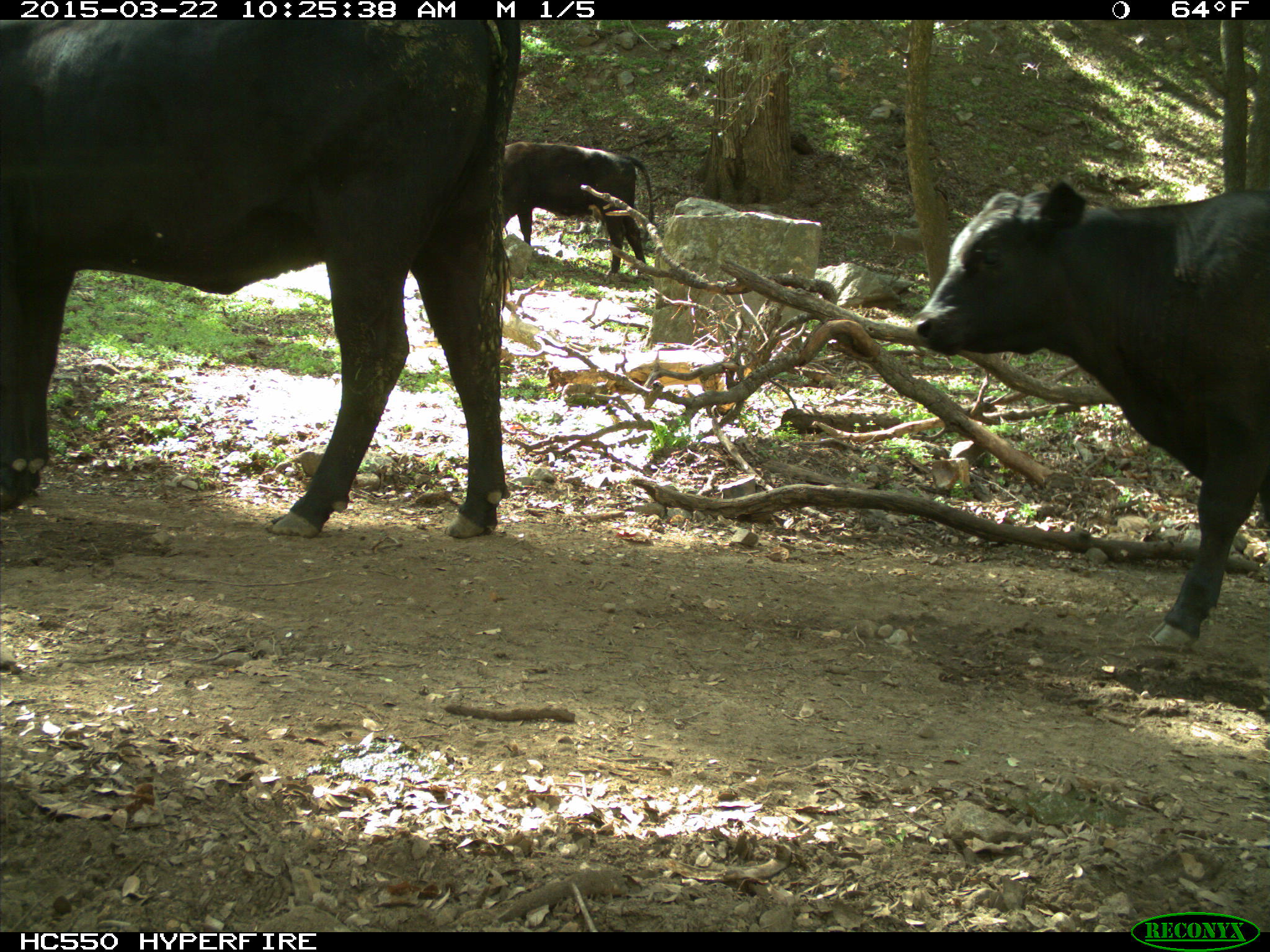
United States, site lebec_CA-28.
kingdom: Animalia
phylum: Chordata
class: Mammalia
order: Artiodactyla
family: Bovidae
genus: Bos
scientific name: Bos taurus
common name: domestic cow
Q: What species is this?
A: Bos taurus (domestic cow).